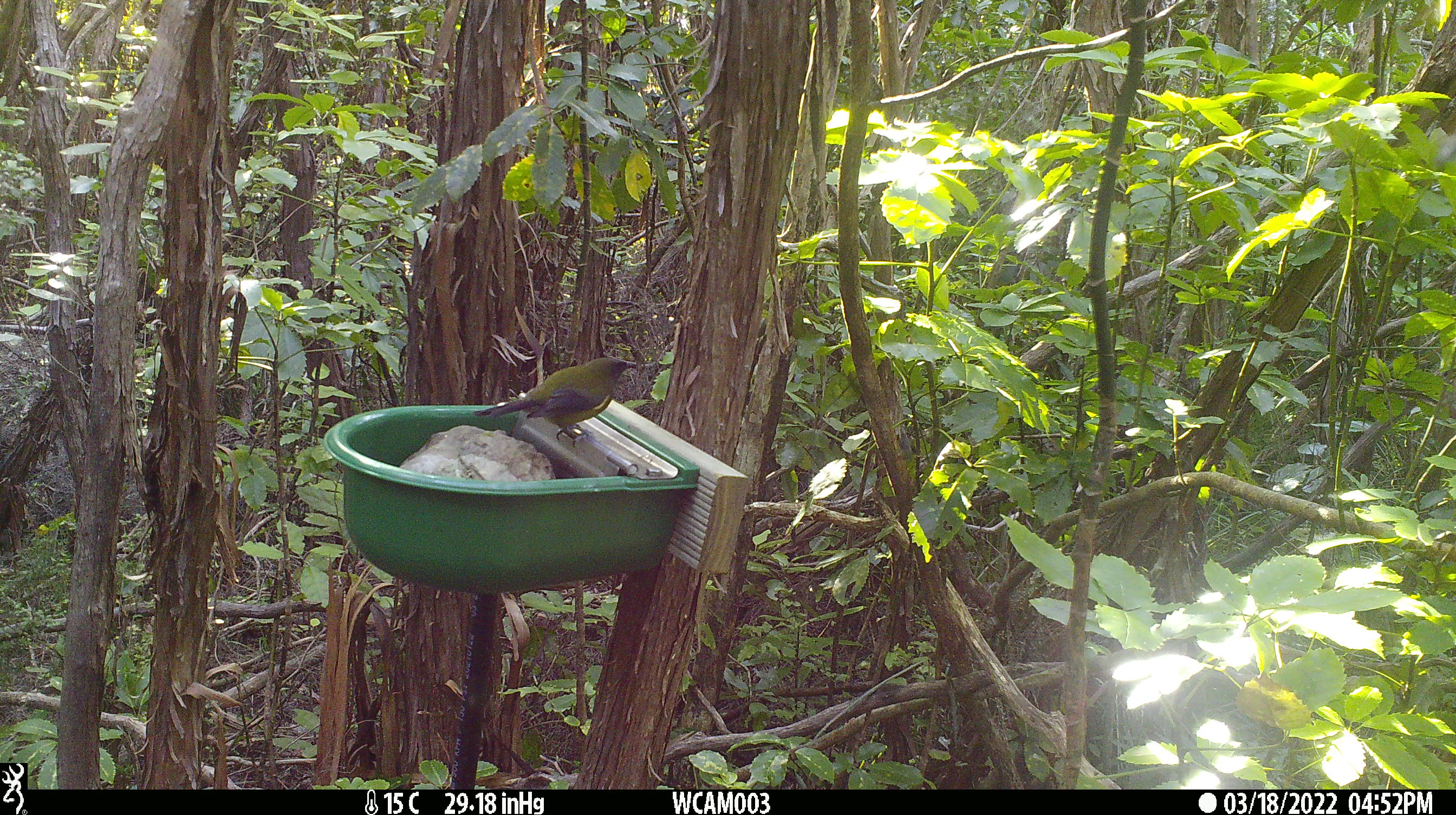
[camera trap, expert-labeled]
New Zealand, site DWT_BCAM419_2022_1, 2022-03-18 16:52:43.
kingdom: Animalia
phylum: Chordata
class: Aves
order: Passeriformes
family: Meliphagidae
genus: Anthornis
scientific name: Anthornis melanura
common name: new zealand bellbird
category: bellbird